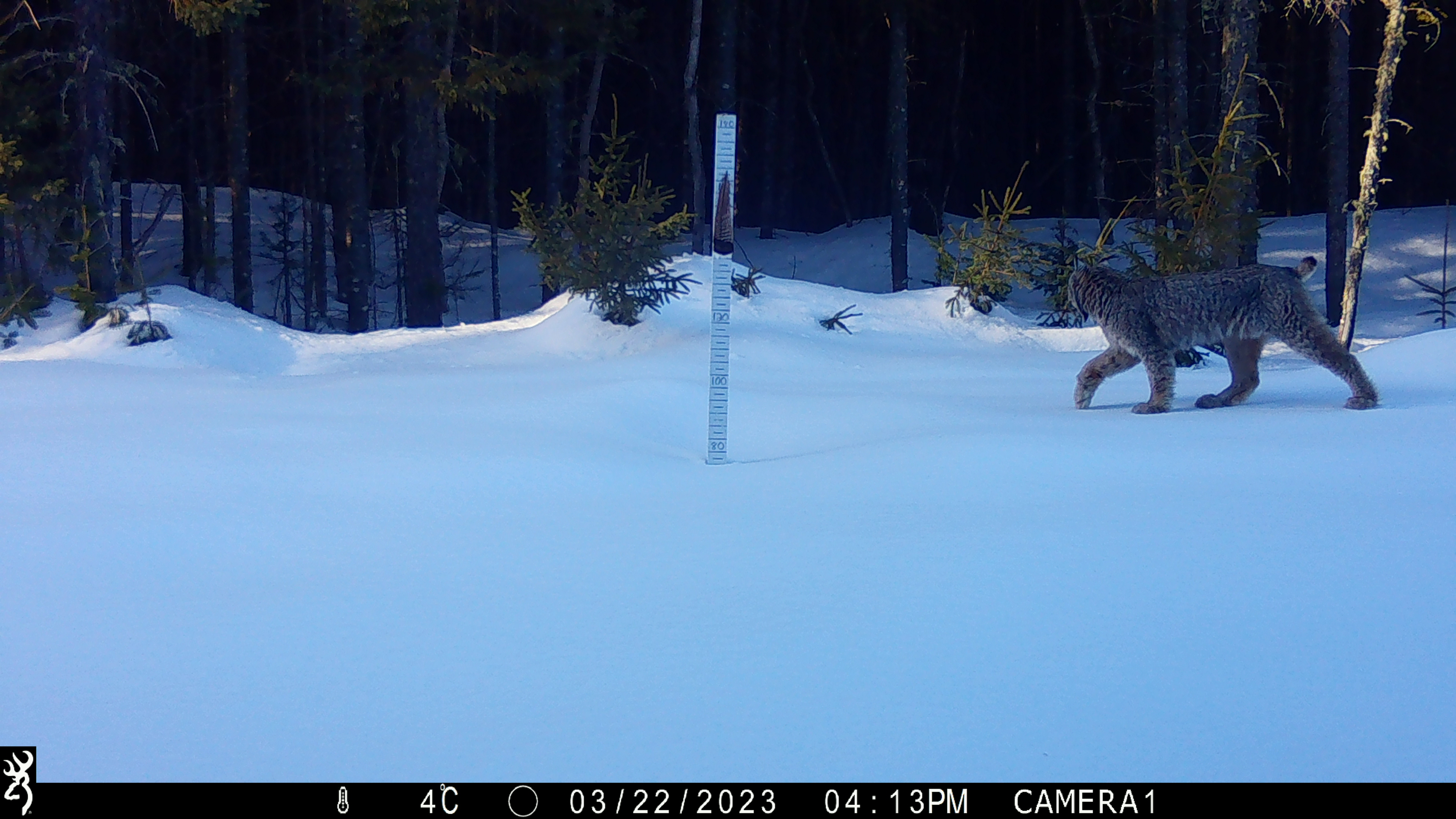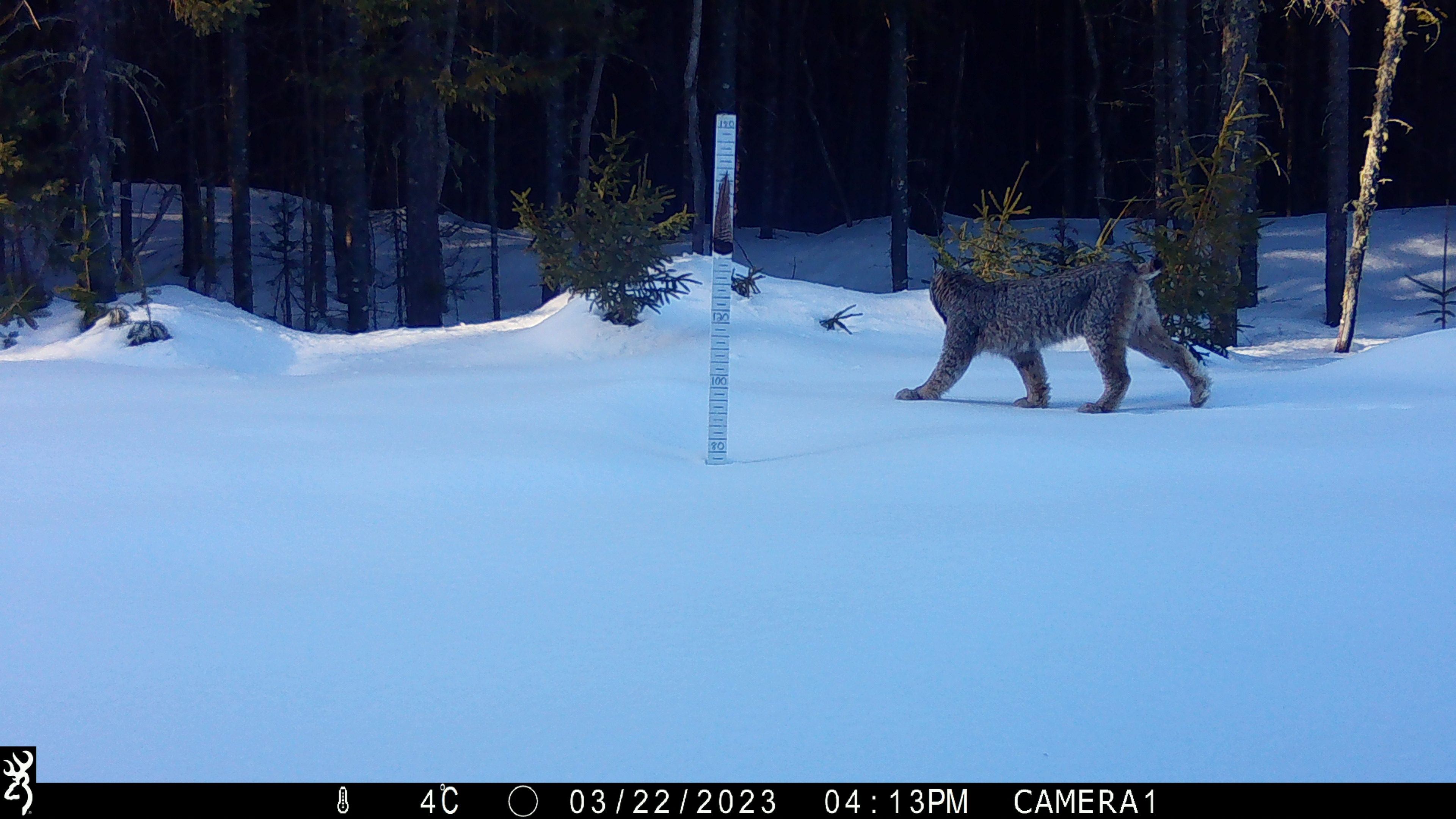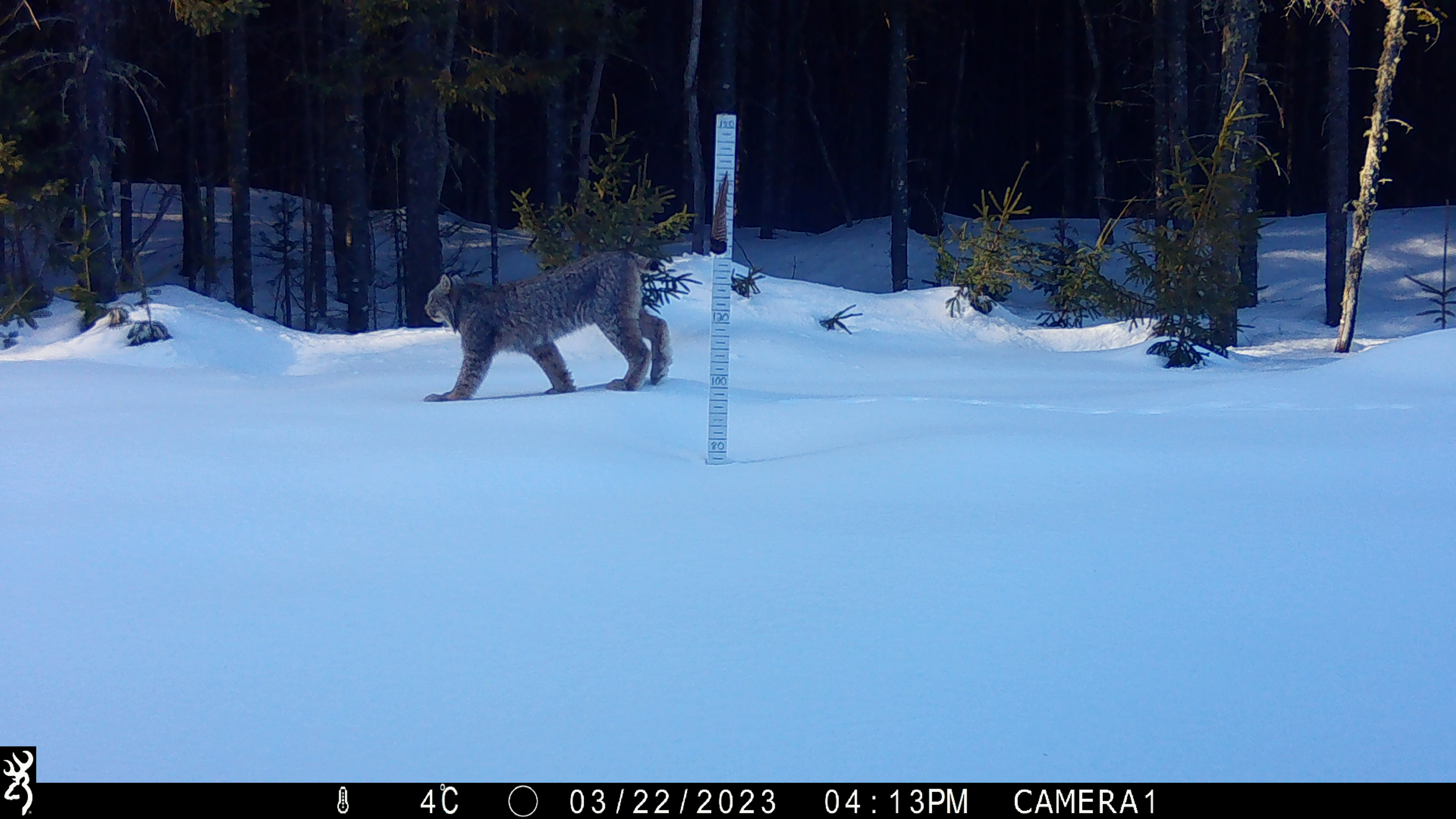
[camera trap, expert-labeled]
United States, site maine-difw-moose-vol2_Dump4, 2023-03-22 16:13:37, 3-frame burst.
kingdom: Animalia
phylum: Chordata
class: Mammalia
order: Carnivora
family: Felidae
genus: Lynx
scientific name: Lynx canadensis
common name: canada lynx